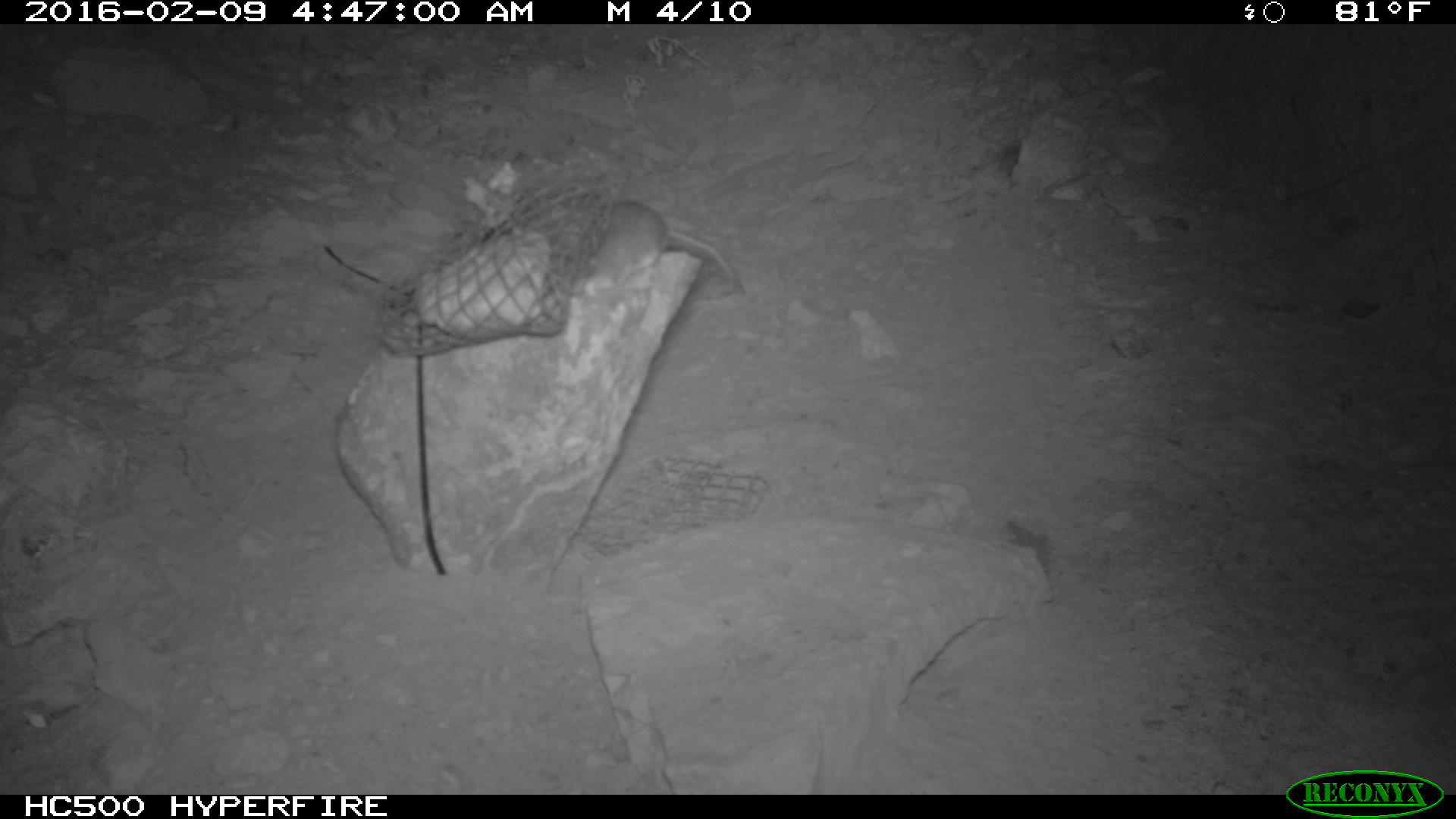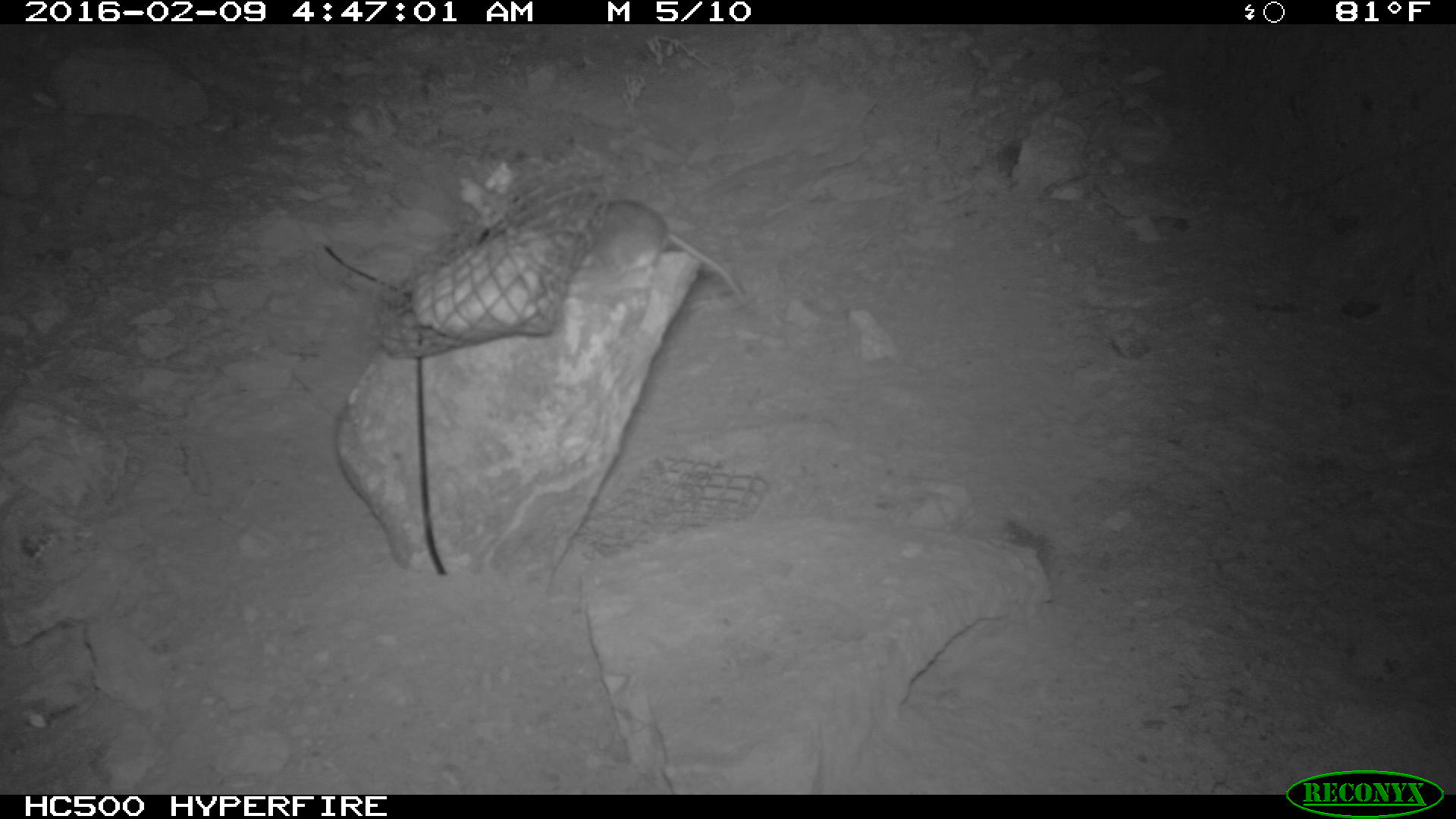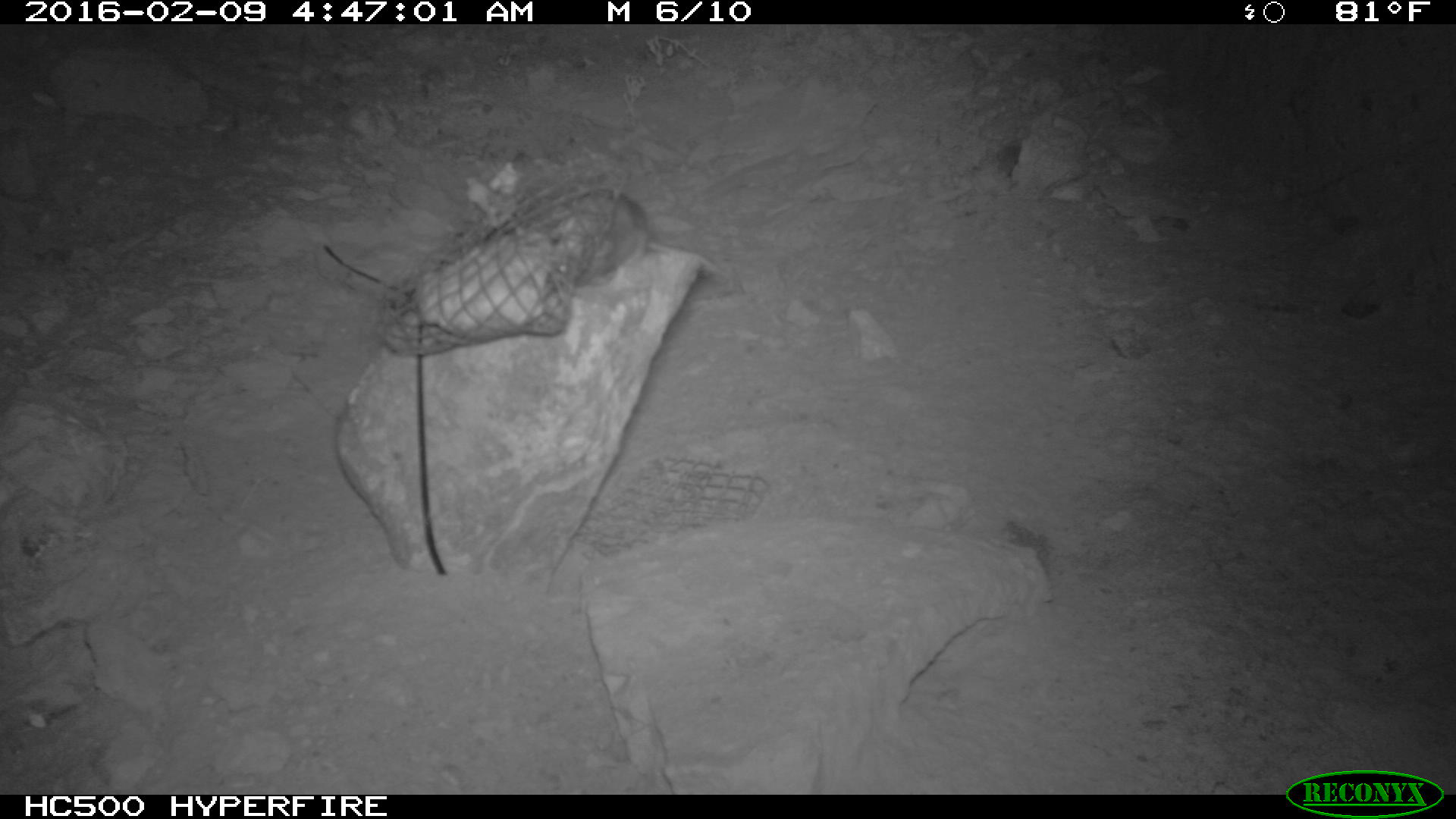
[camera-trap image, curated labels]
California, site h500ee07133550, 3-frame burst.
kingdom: Animalia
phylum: Chordata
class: Mammalia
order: Rodentia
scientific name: Rodentia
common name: rodent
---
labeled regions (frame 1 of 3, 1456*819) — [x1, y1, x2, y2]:
rodent: [596, 198, 741, 292]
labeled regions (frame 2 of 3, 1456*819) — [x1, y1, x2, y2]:
rodent: [579, 196, 753, 309]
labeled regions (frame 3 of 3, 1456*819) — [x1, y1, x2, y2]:
rodent: [552, 183, 726, 283]